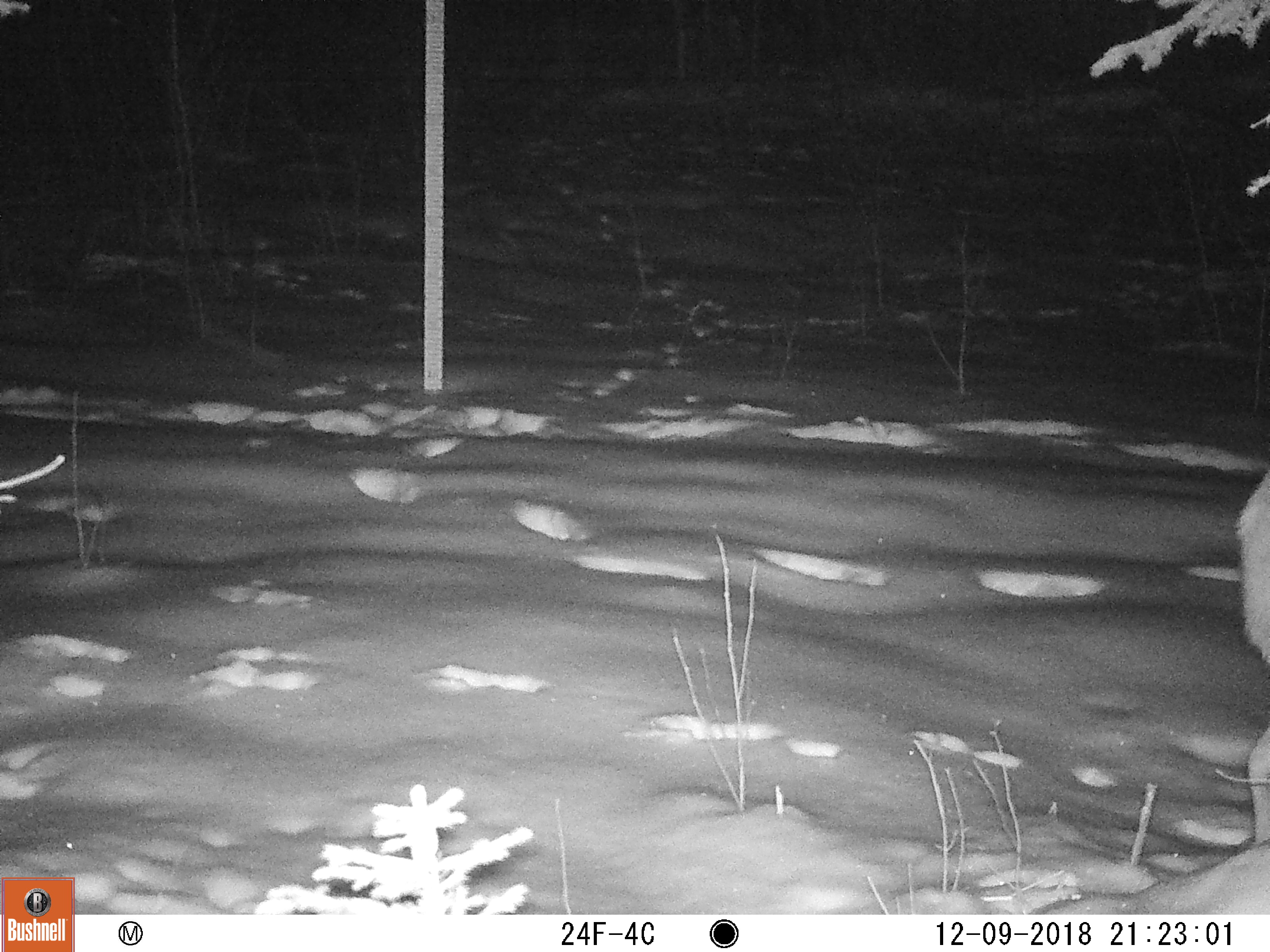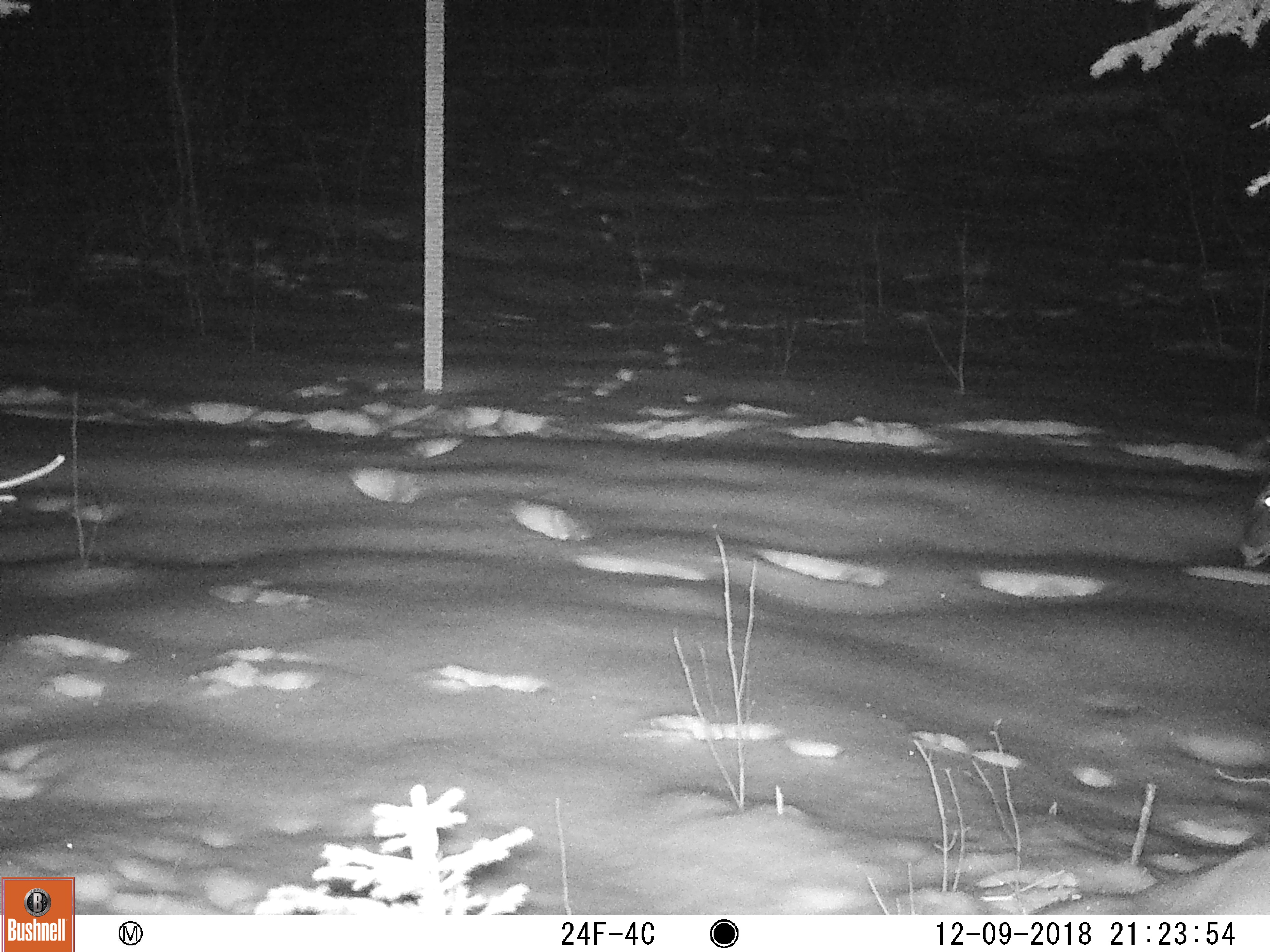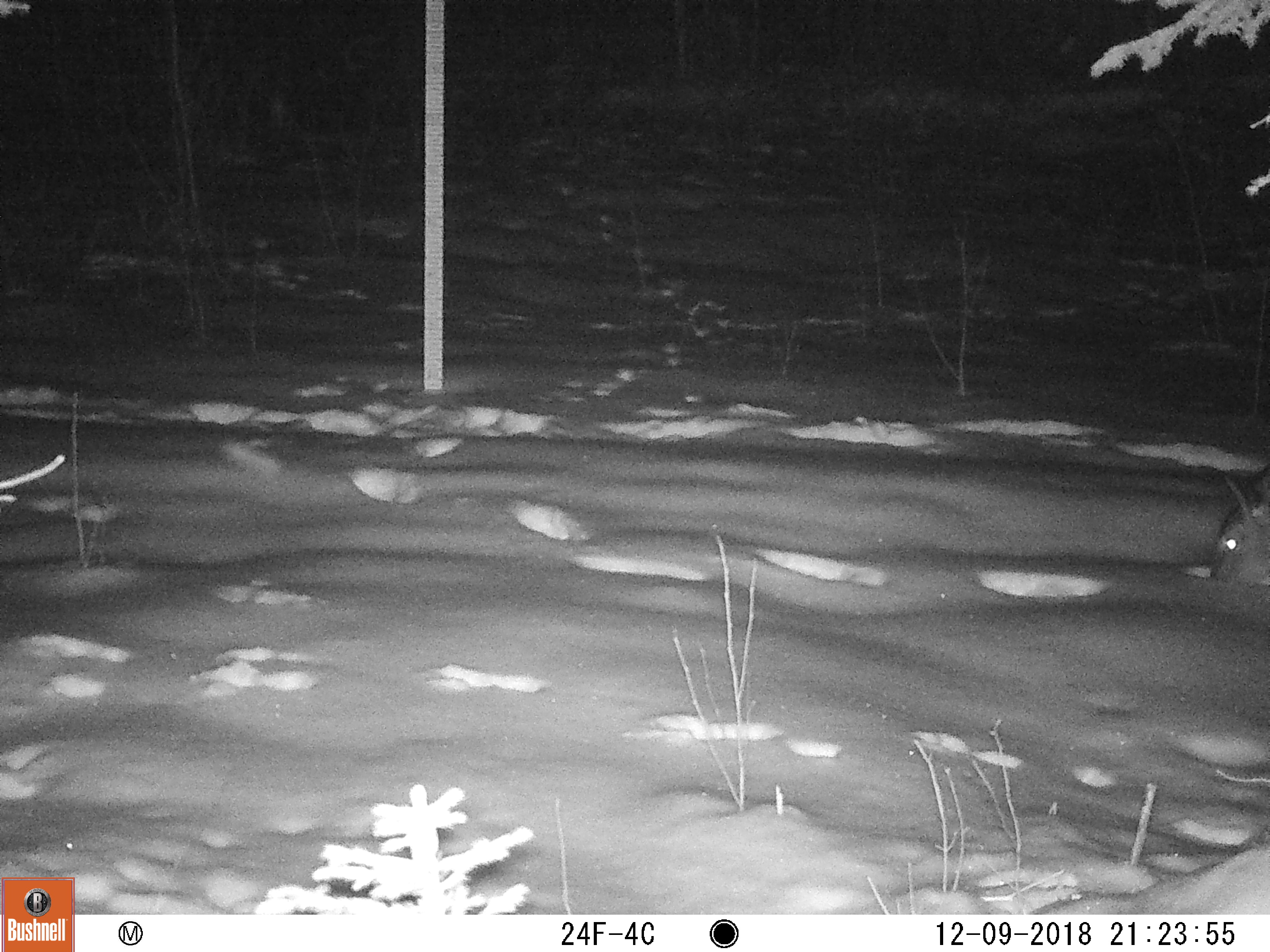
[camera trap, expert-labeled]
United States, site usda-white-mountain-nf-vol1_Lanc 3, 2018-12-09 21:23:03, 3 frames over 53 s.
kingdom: Animalia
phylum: Chordata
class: Mammalia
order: Artiodactyla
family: Cervidae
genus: Odocoileus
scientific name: Odocoileus virginianus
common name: white-tailed deer